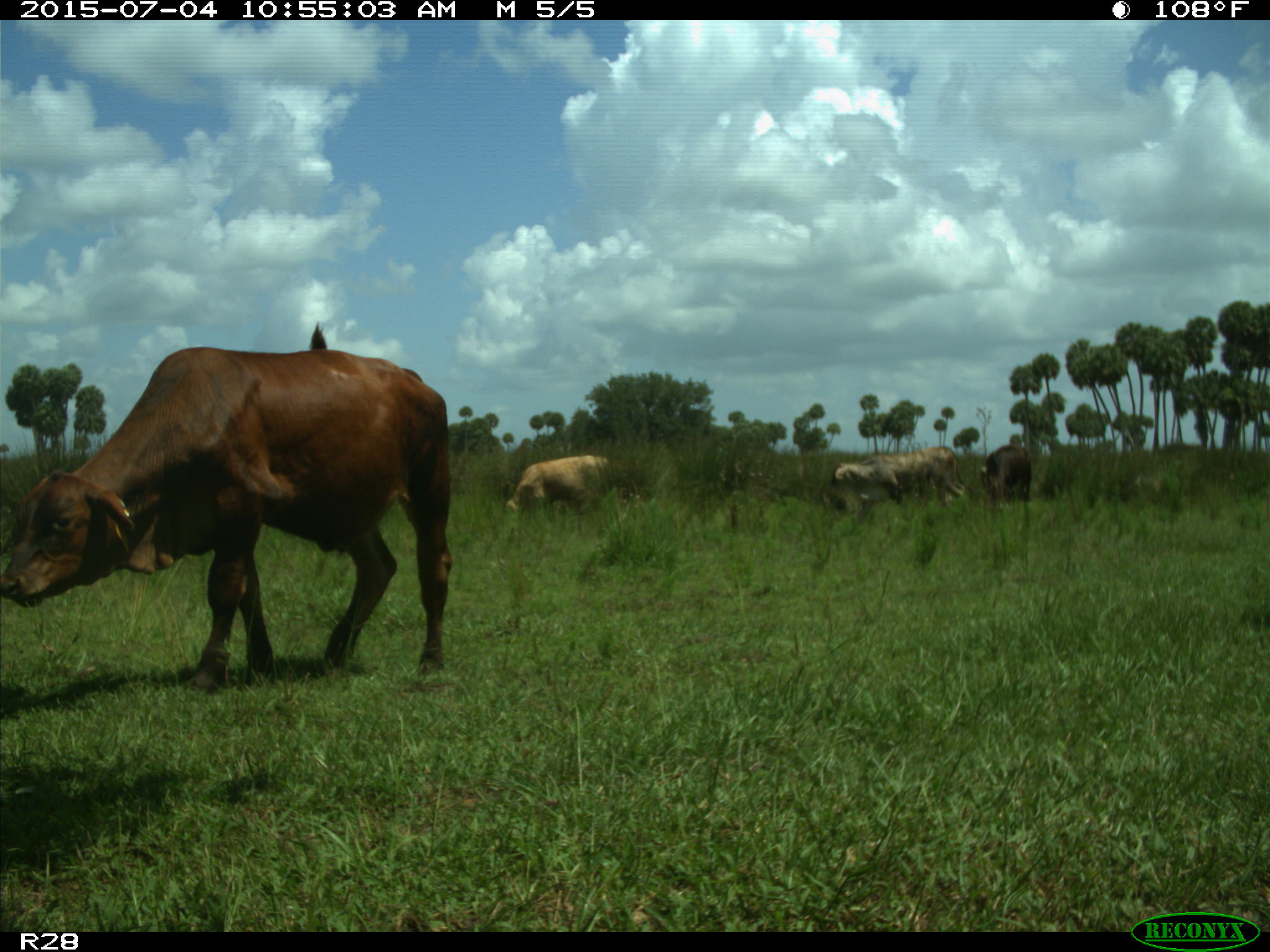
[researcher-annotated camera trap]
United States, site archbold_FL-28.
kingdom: Animalia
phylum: Chordata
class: Mammalia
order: Artiodactyla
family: Bovidae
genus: Bos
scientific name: Bos taurus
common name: domestic cow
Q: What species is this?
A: Bos taurus (domestic cow).